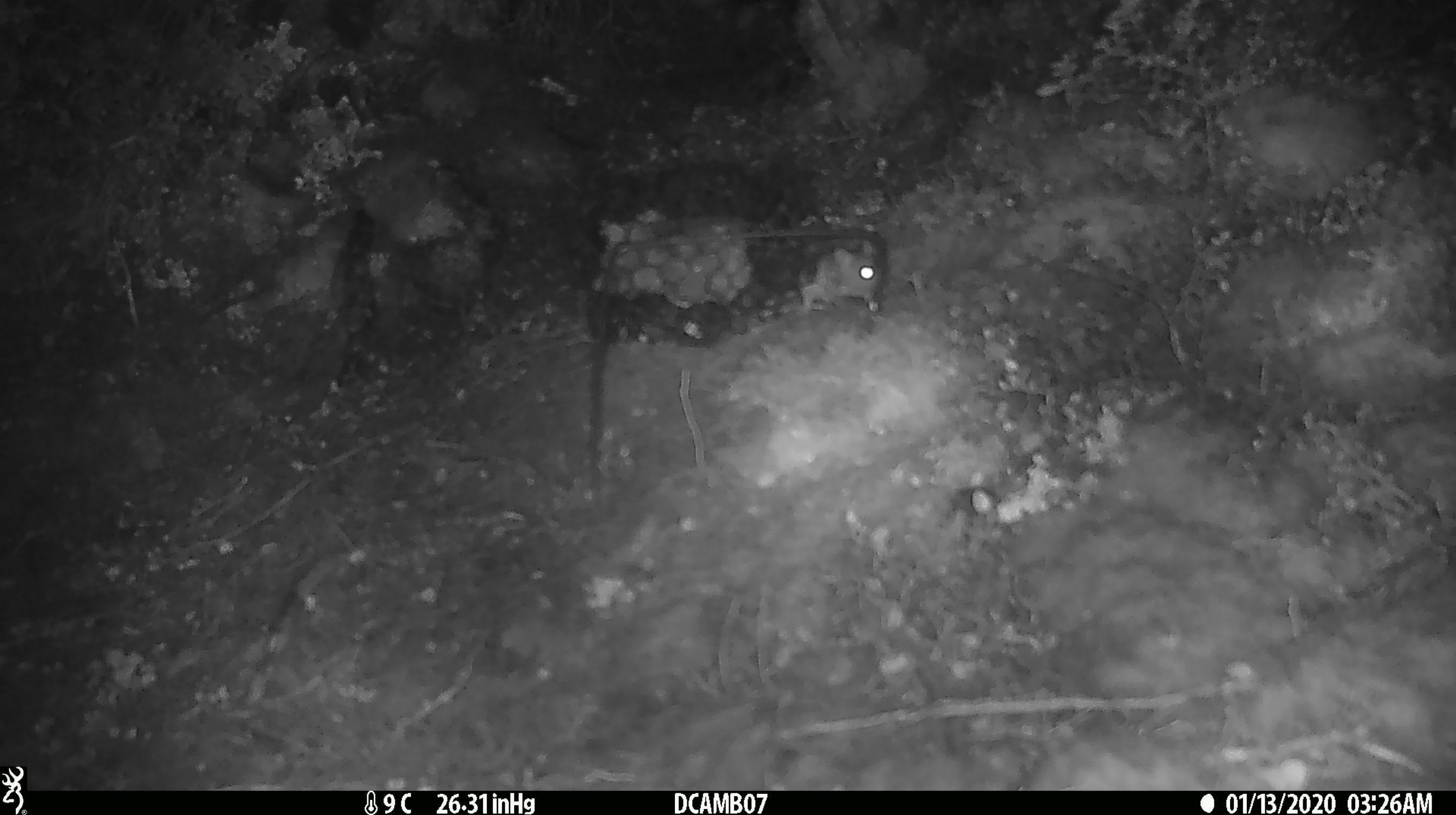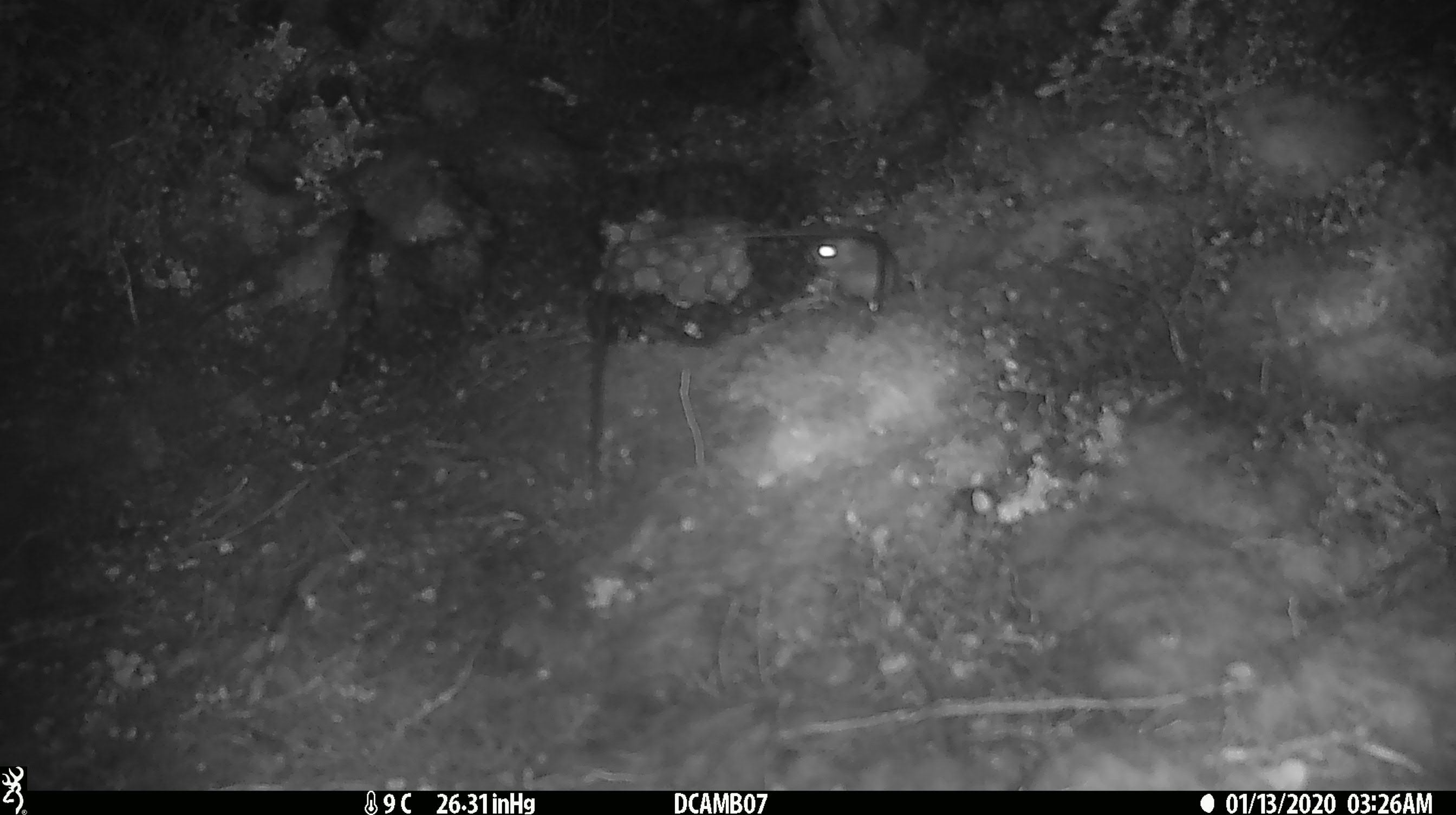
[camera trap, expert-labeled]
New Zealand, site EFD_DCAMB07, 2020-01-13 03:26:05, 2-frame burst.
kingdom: Animalia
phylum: Chordata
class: Mammalia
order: Rodentia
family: Muridae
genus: Mus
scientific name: Mus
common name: mouse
Mouse (Mus).